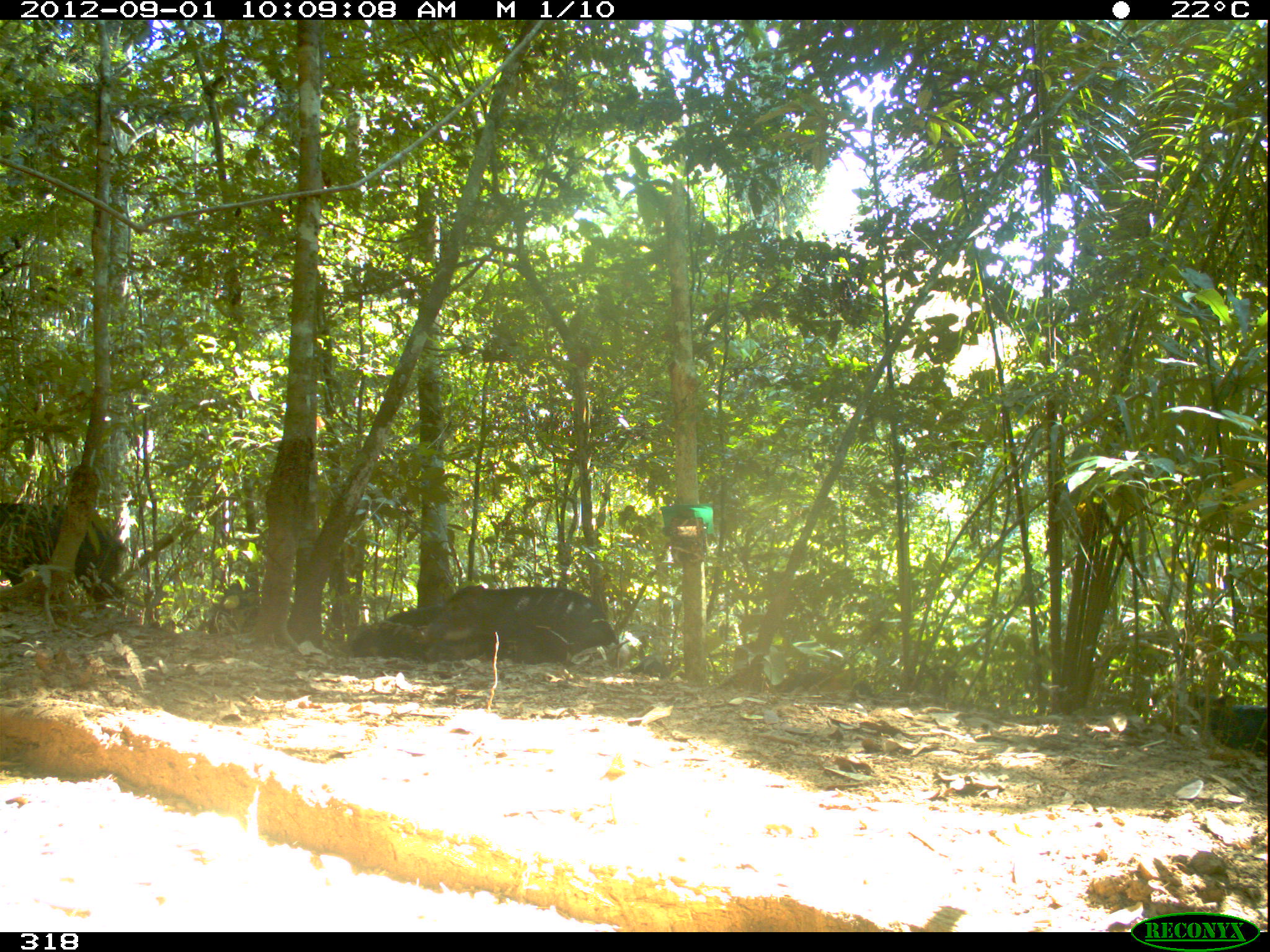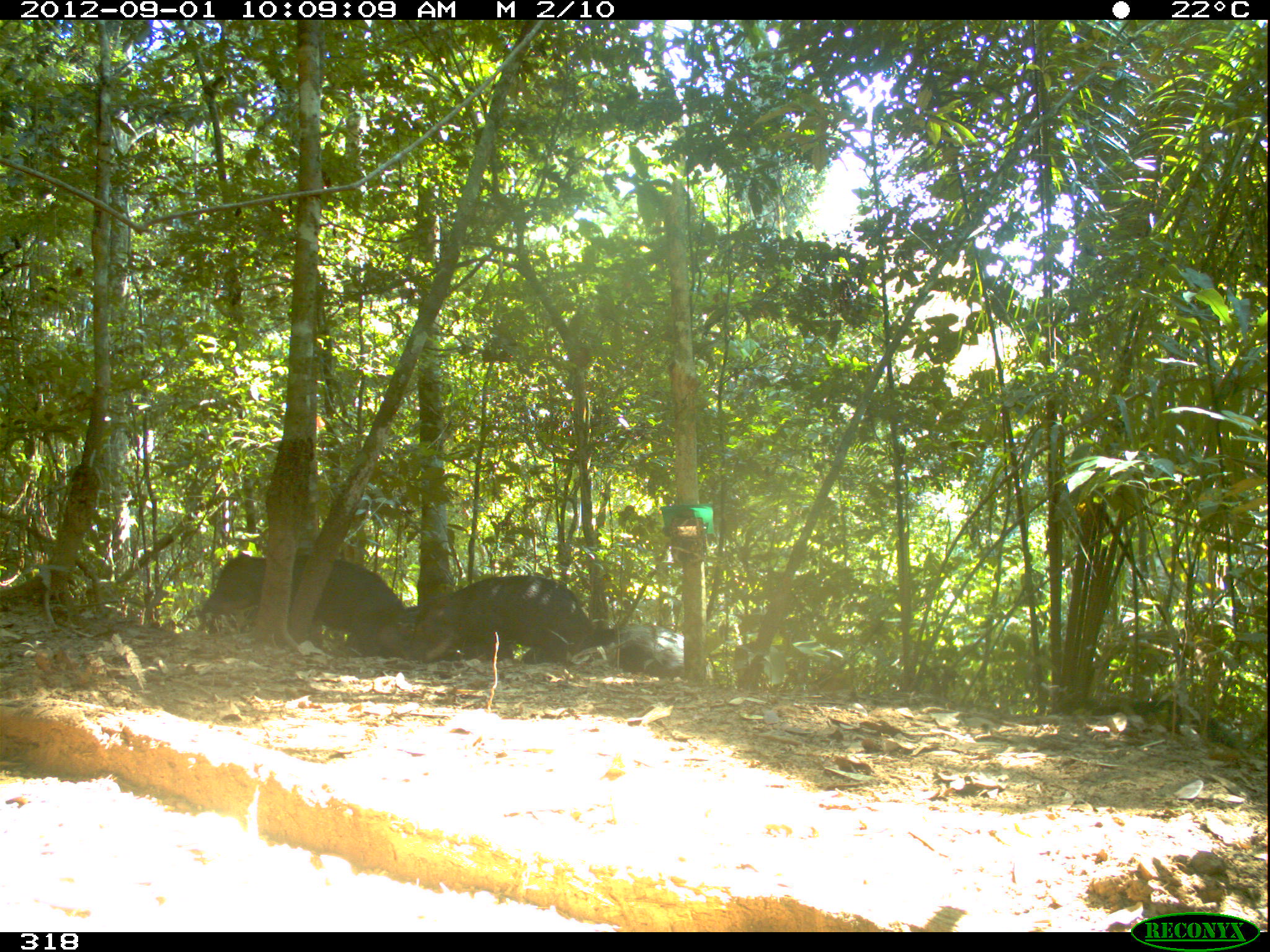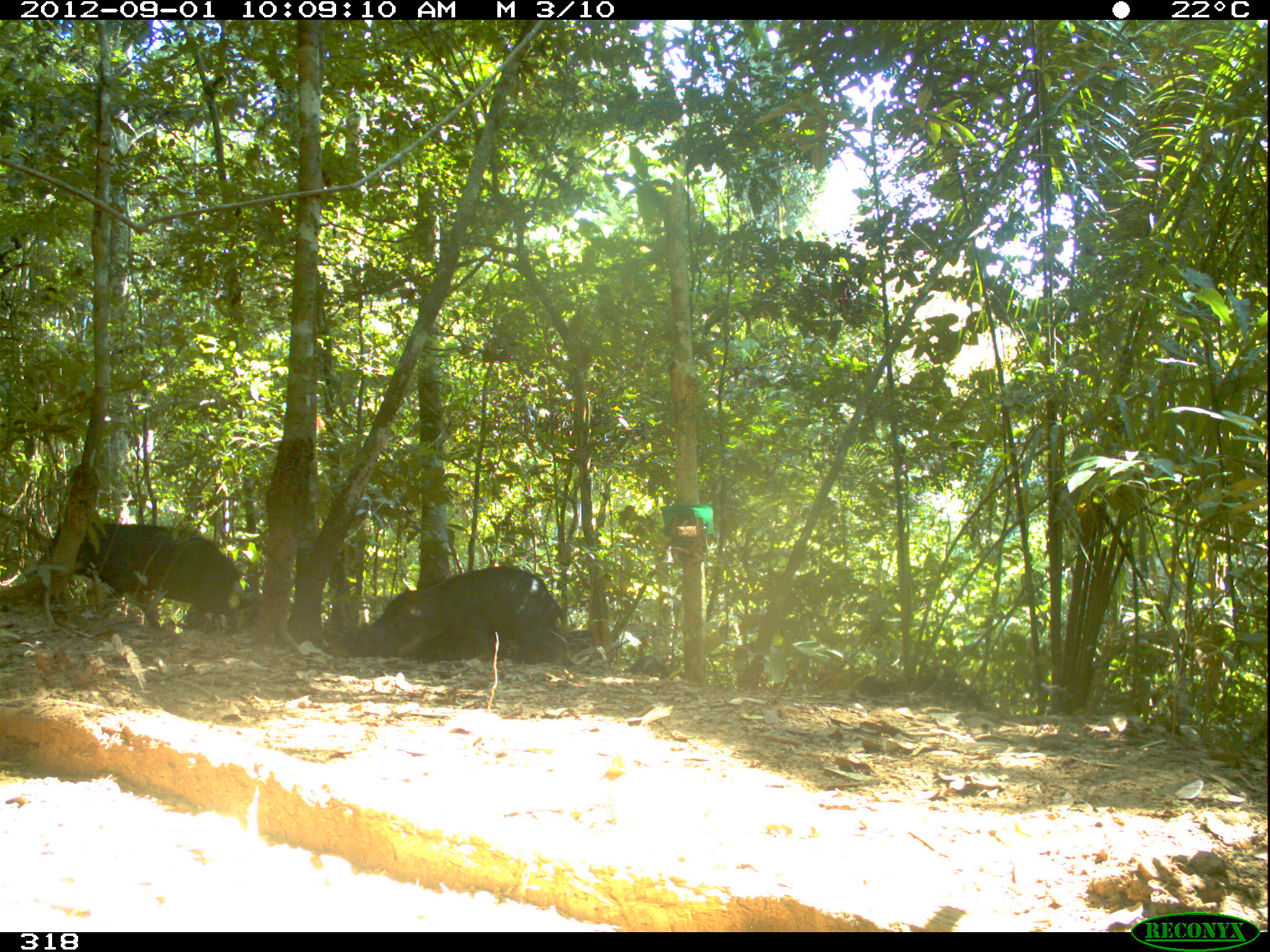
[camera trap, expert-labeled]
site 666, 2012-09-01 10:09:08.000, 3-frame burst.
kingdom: Animalia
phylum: Chordata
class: Mammalia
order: Artiodactyla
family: Tayassuidae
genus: Tayassu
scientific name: Tayassu pecari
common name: white-lipped peccary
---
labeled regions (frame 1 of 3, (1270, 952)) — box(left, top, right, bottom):
tayassu pecari: box(417, 585, 618, 664); box(0, 502, 125, 611); box(348, 603, 478, 661); box(1164, 690, 1268, 760); box(774, 670, 873, 698); box(627, 653, 676, 678)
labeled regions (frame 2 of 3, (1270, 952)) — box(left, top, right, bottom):
tayassu pecari: box(198, 551, 407, 630); box(404, 576, 589, 664); box(1089, 692, 1243, 750); box(576, 625, 708, 680); box(340, 606, 460, 660); box(520, 619, 613, 666)